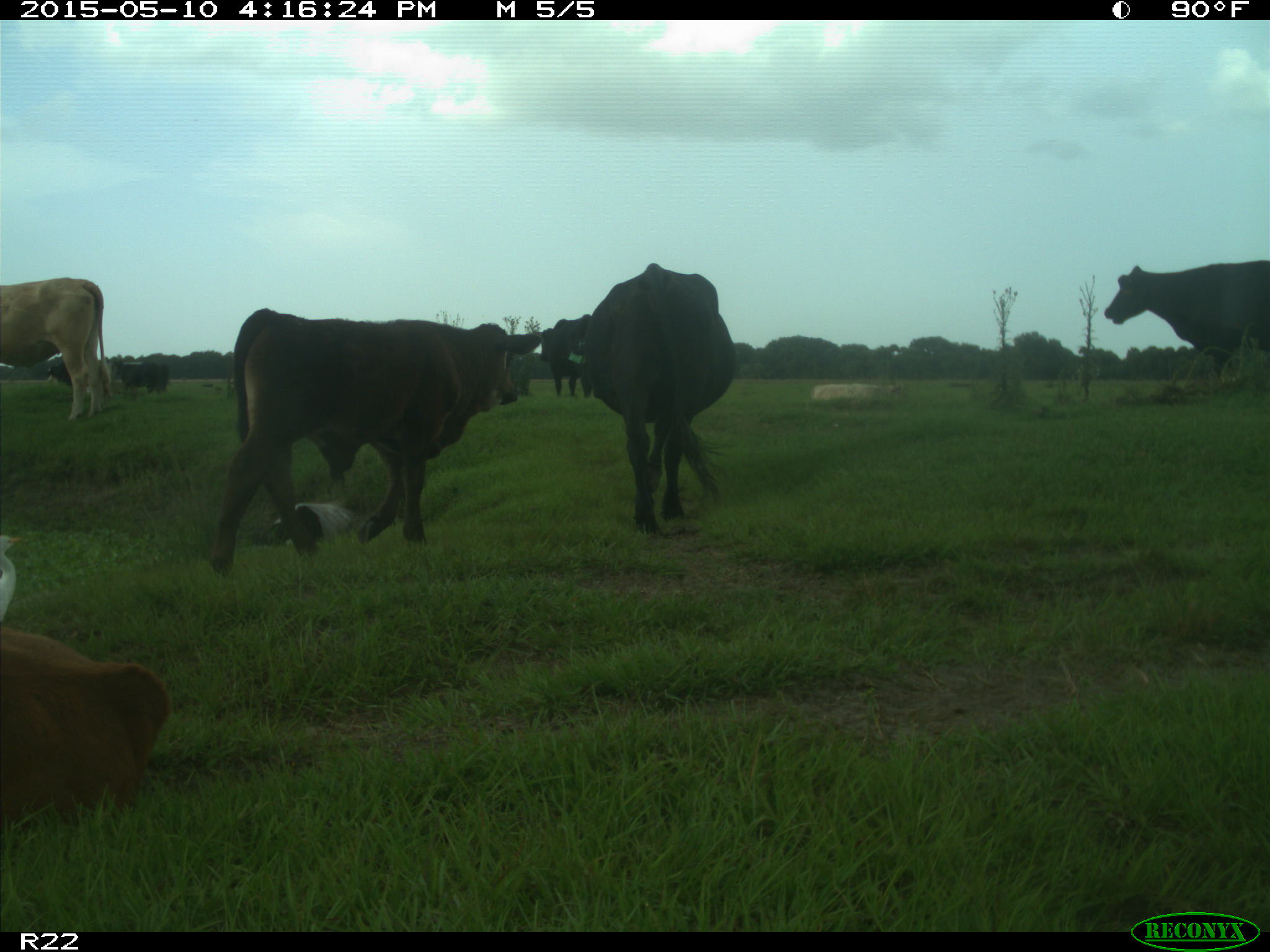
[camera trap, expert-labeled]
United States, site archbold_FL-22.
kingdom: Animalia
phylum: Chordata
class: Mammalia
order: Artiodactyla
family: Bovidae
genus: Bos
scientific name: Bos taurus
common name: domestic cow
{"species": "Bos taurus (domestic cow)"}